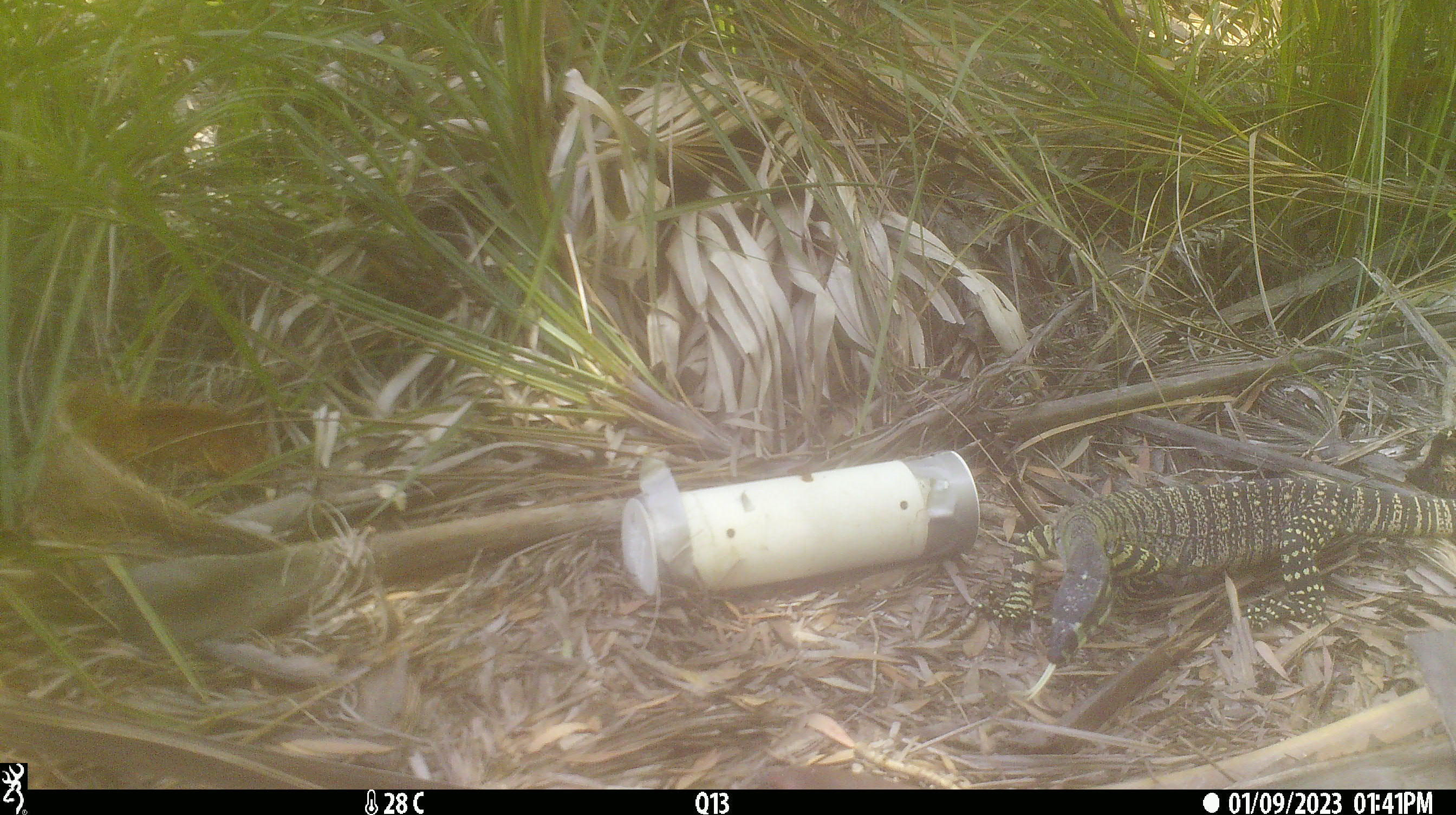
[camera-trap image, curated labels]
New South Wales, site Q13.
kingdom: Animalia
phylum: Chordata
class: Reptilia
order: Squamata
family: Varanidae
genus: Varanus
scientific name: Varanus varius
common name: lace monitor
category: goanna